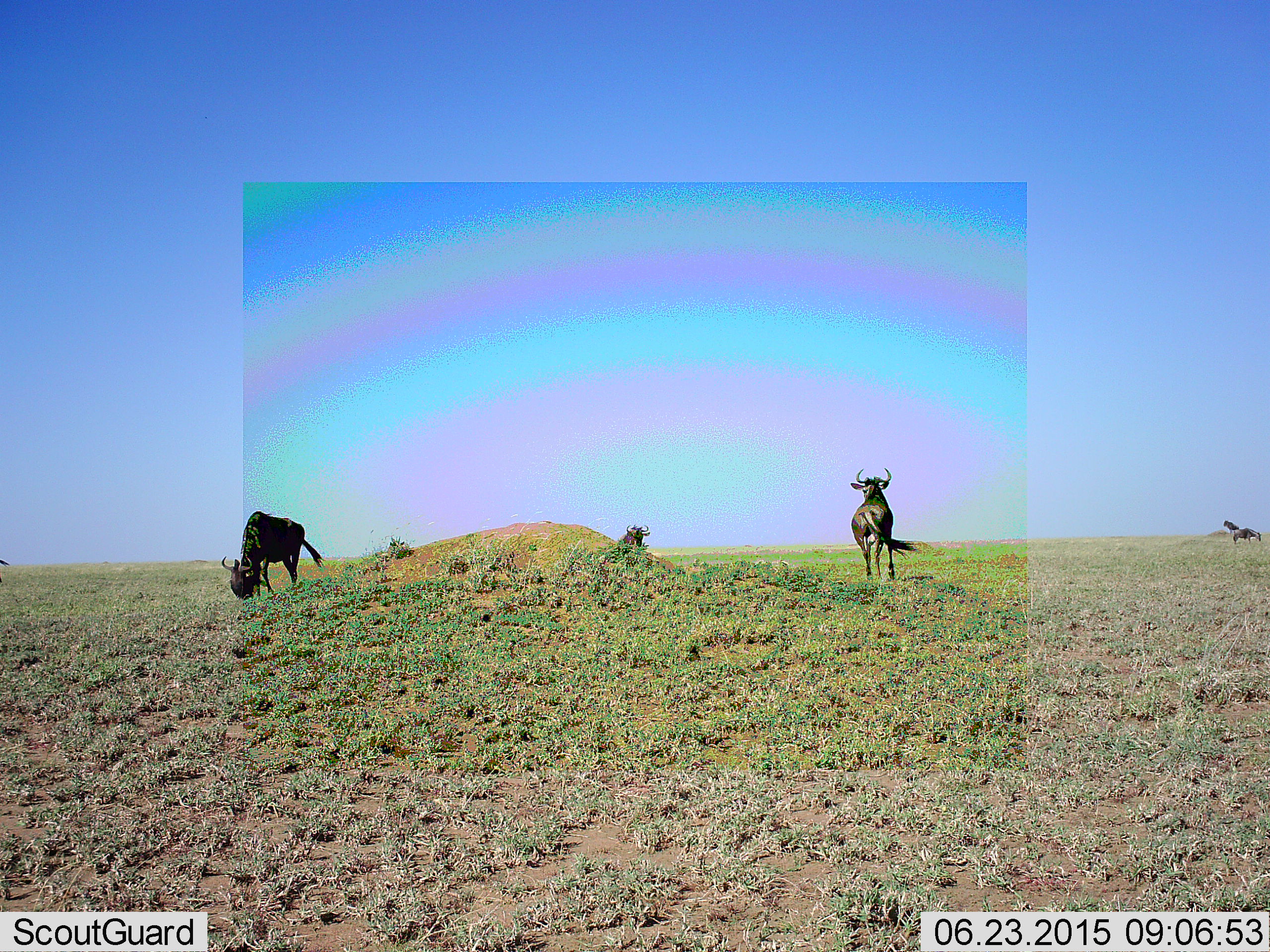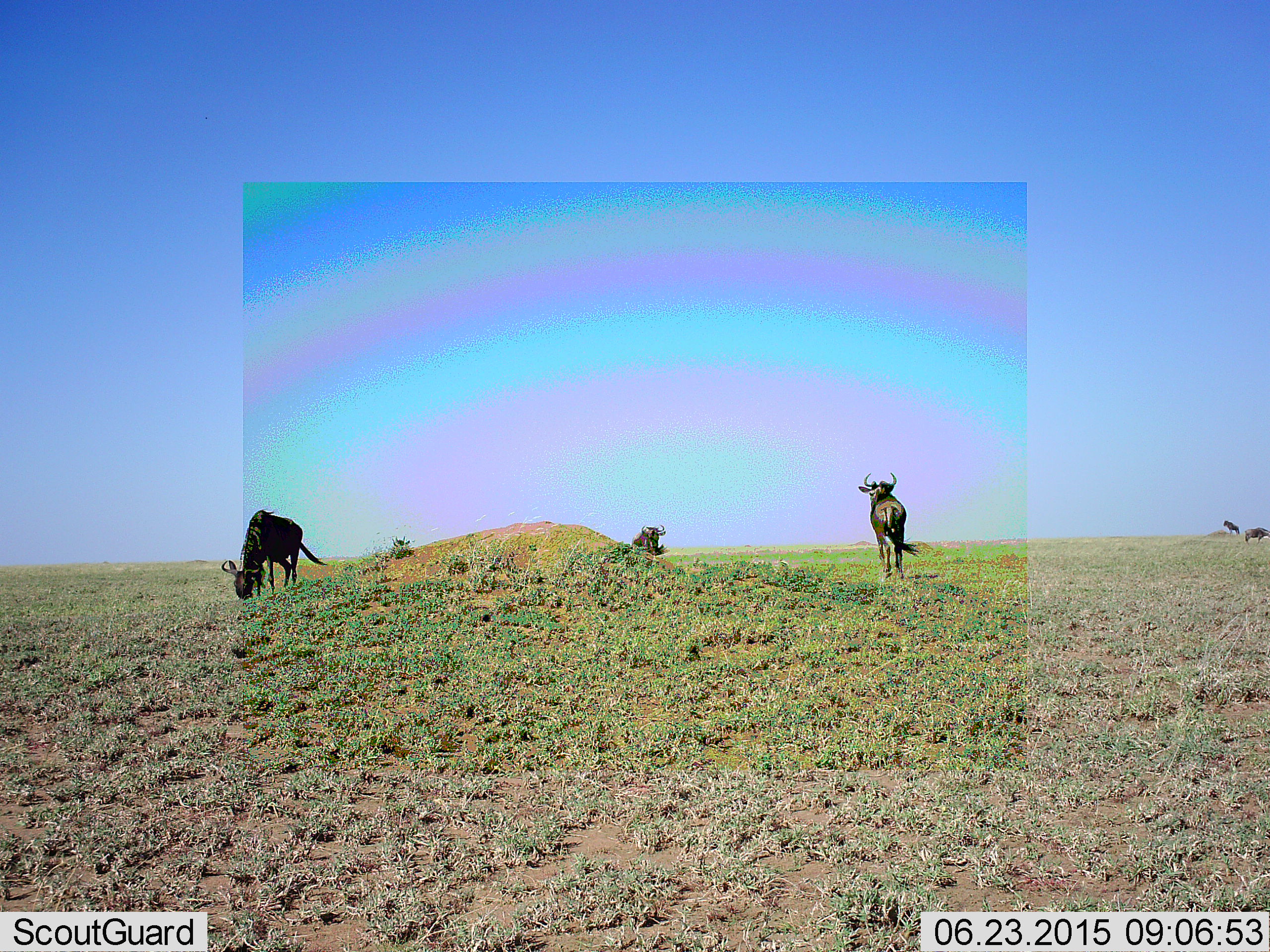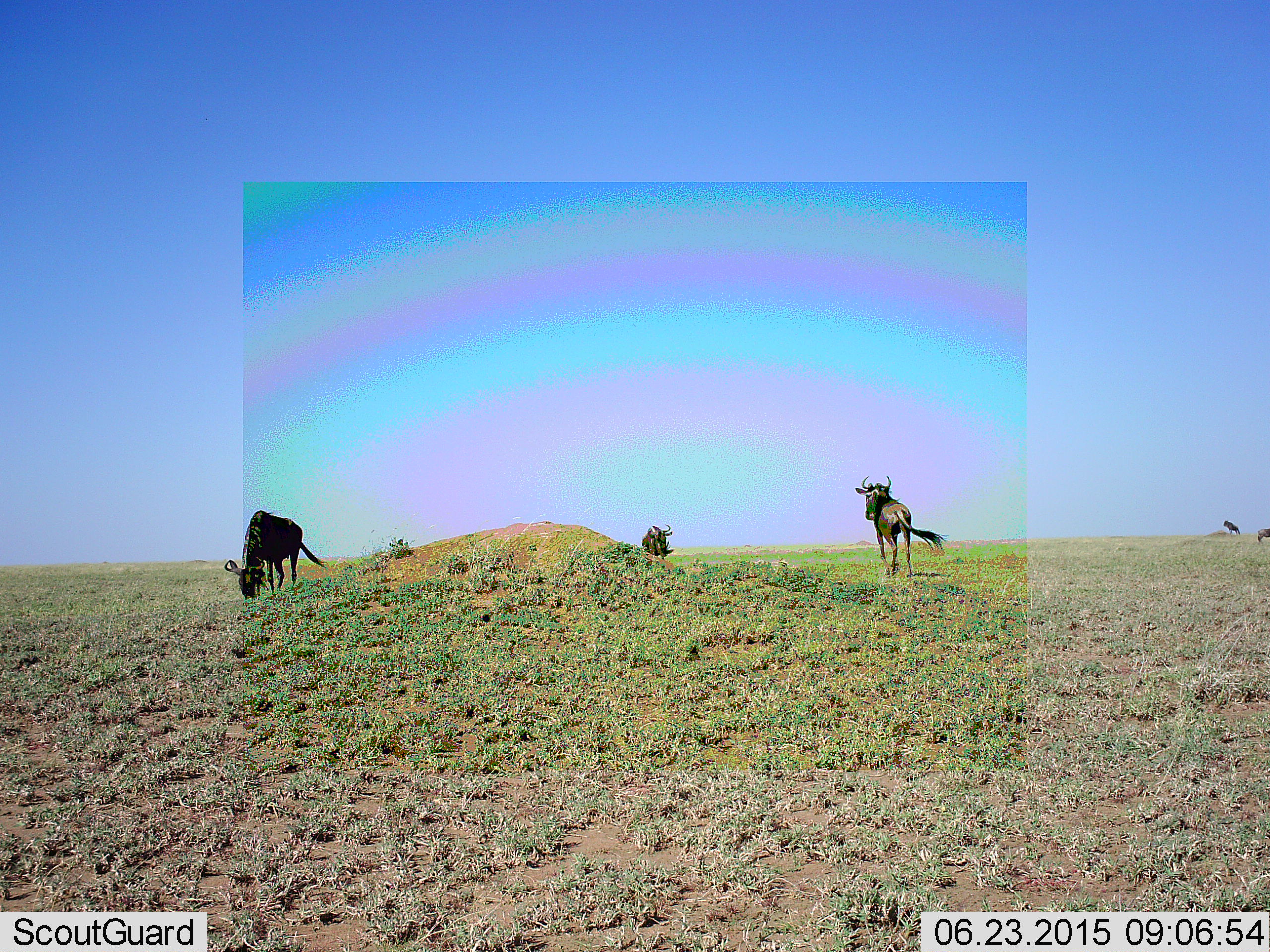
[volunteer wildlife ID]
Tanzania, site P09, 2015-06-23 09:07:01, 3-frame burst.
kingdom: Animalia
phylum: Chordata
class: Mammalia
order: Artiodactyla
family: Bovidae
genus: Connochaetes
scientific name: Connochaetes taurinus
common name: blue wildebeest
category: wildebeest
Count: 5.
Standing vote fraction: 50%.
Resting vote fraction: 10%.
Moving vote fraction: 70%.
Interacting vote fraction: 0%.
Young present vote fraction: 0%.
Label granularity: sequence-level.